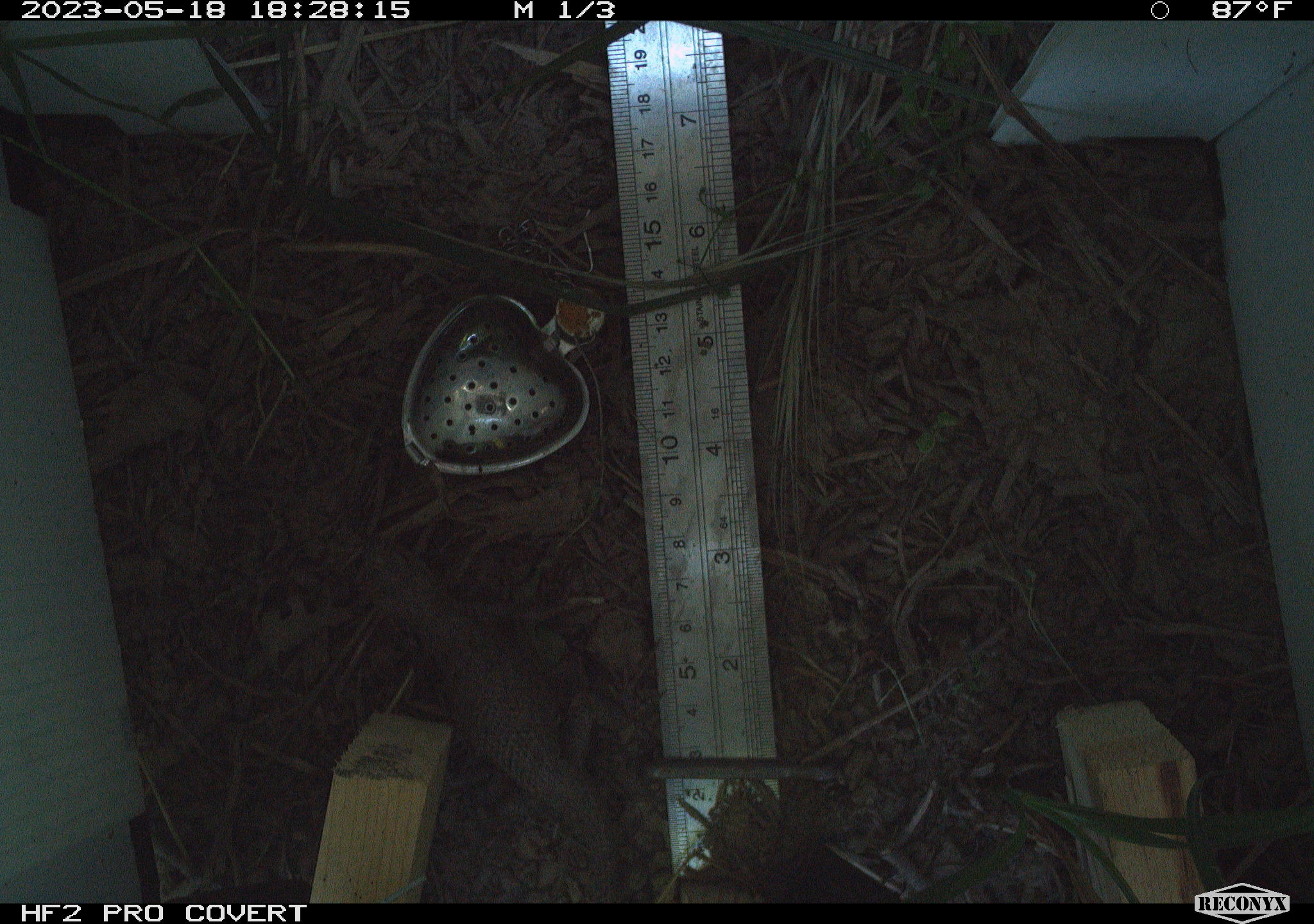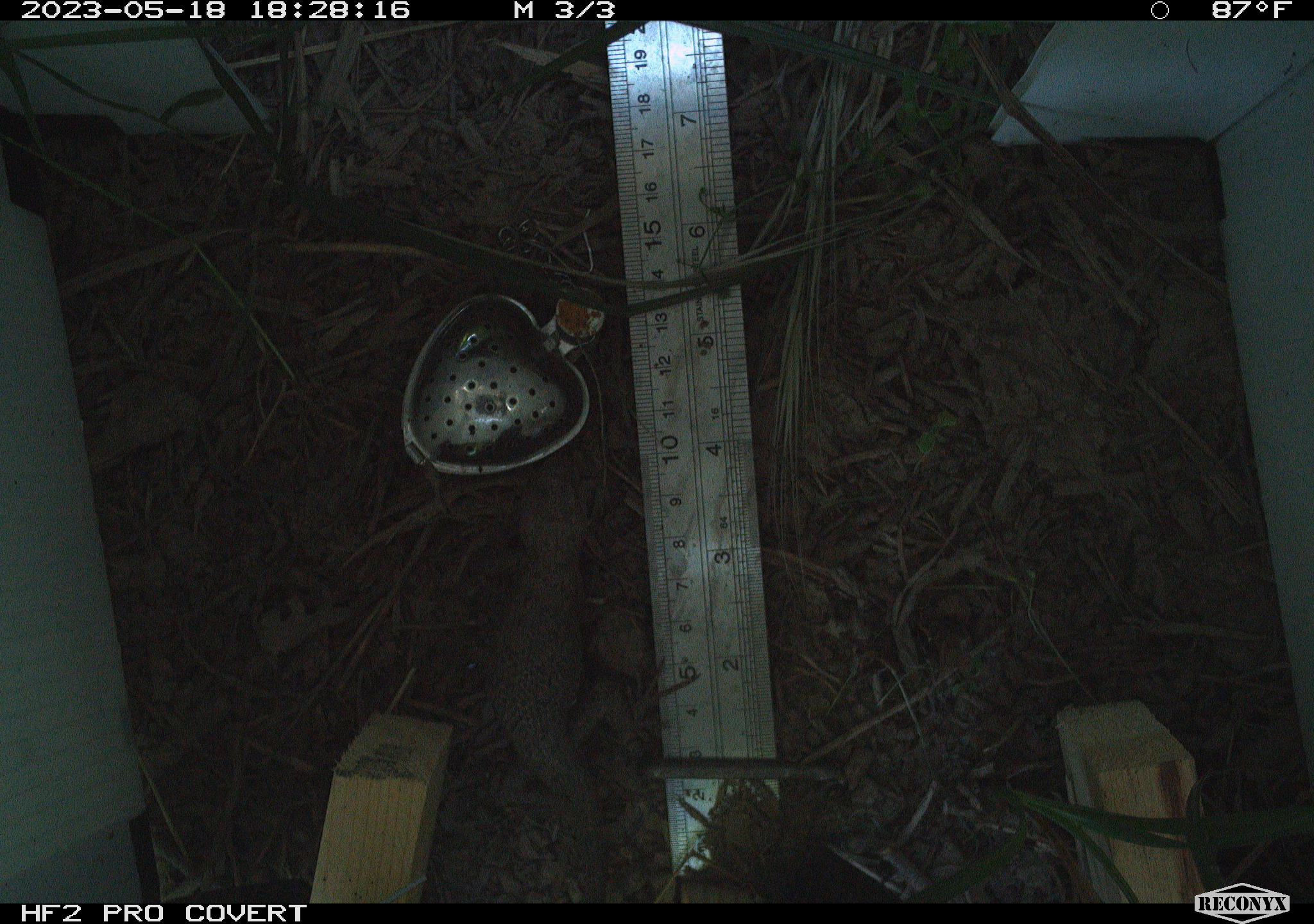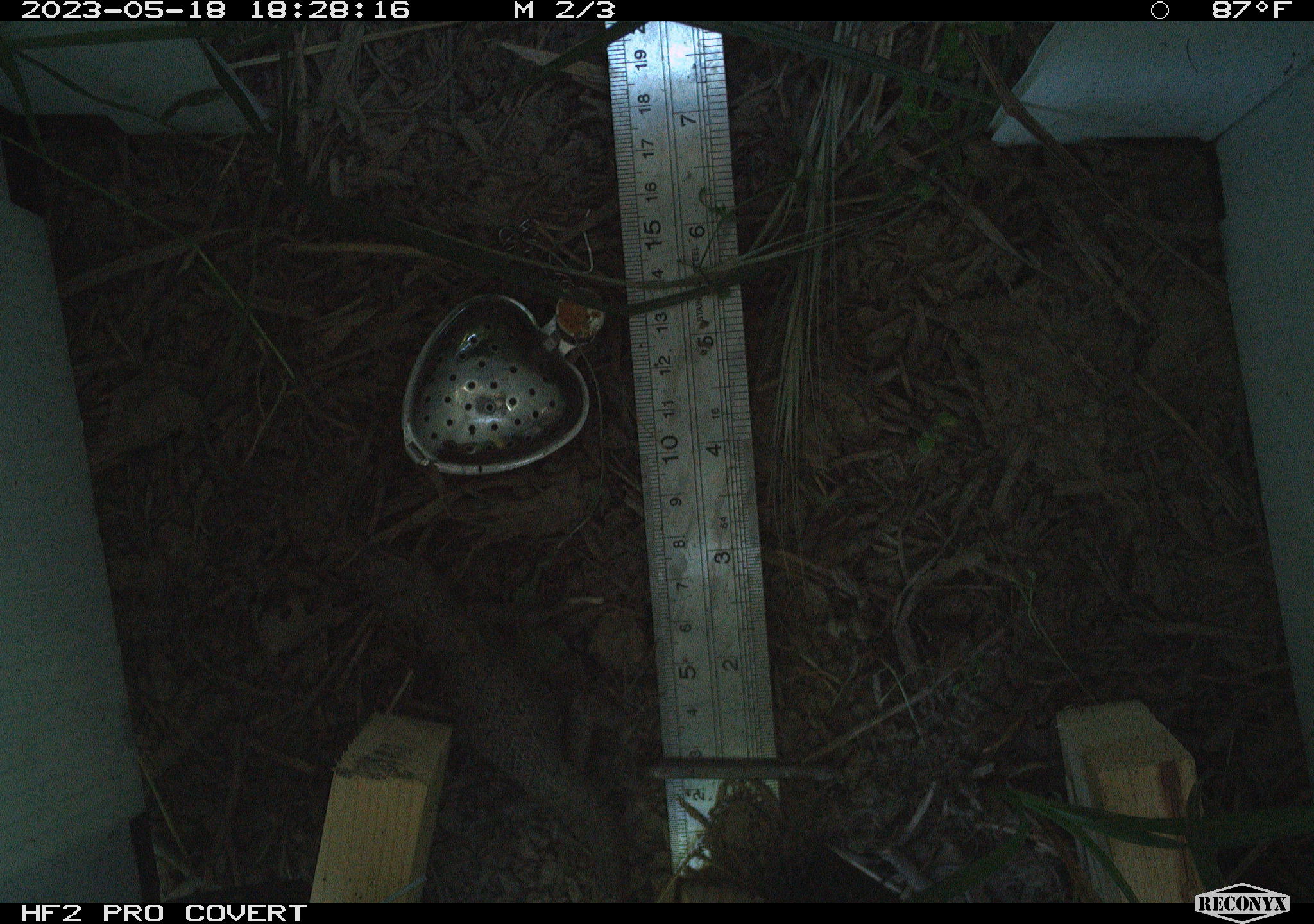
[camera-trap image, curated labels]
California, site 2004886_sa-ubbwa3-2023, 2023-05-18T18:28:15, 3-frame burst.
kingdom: Animalia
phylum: Chordata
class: Reptilia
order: Squamata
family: Phrynosomatidae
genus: Sceloporus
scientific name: Sceloporus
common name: spiny lizards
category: sceloporus species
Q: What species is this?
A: Sceloporus species (spiny lizards) (Sceloporus).